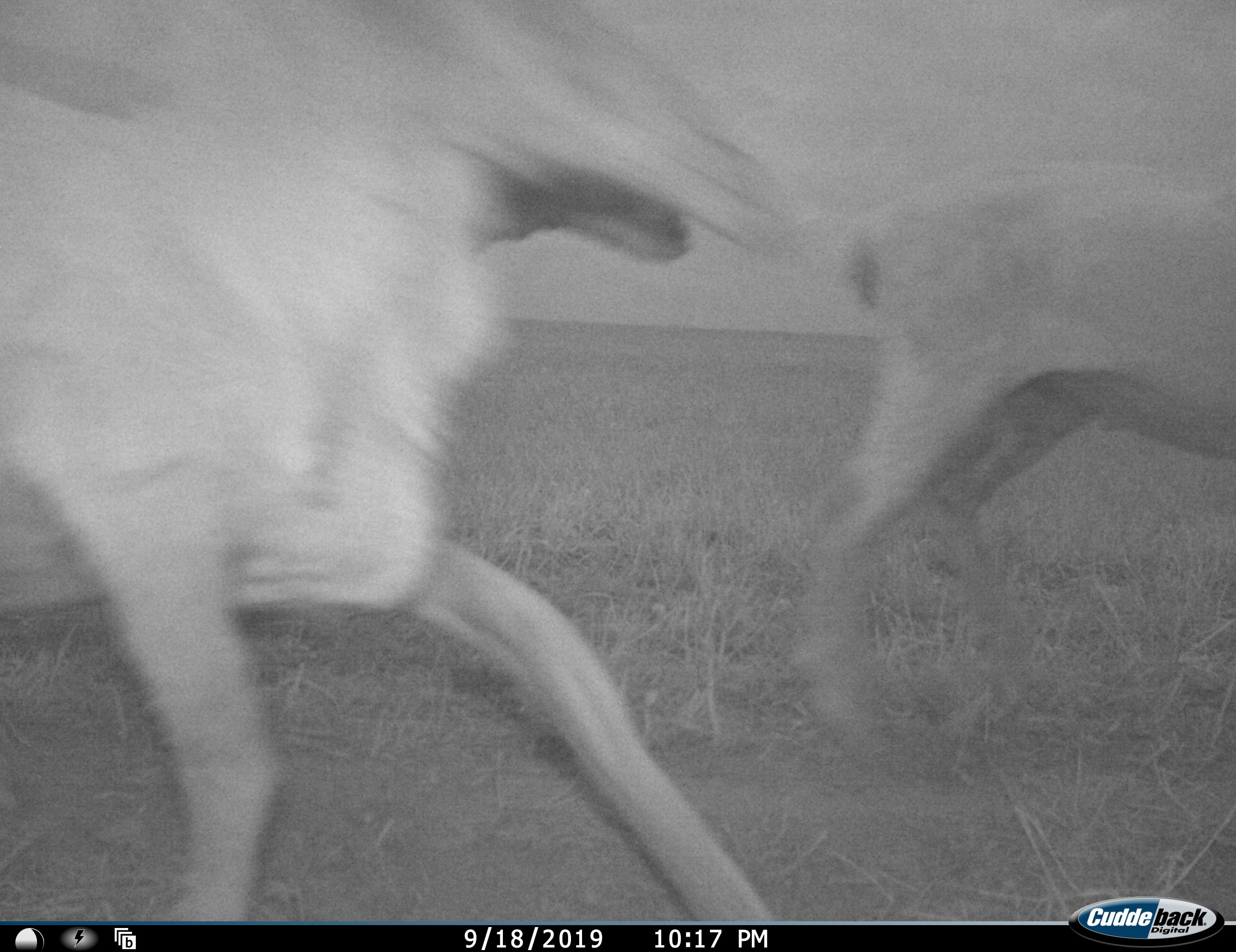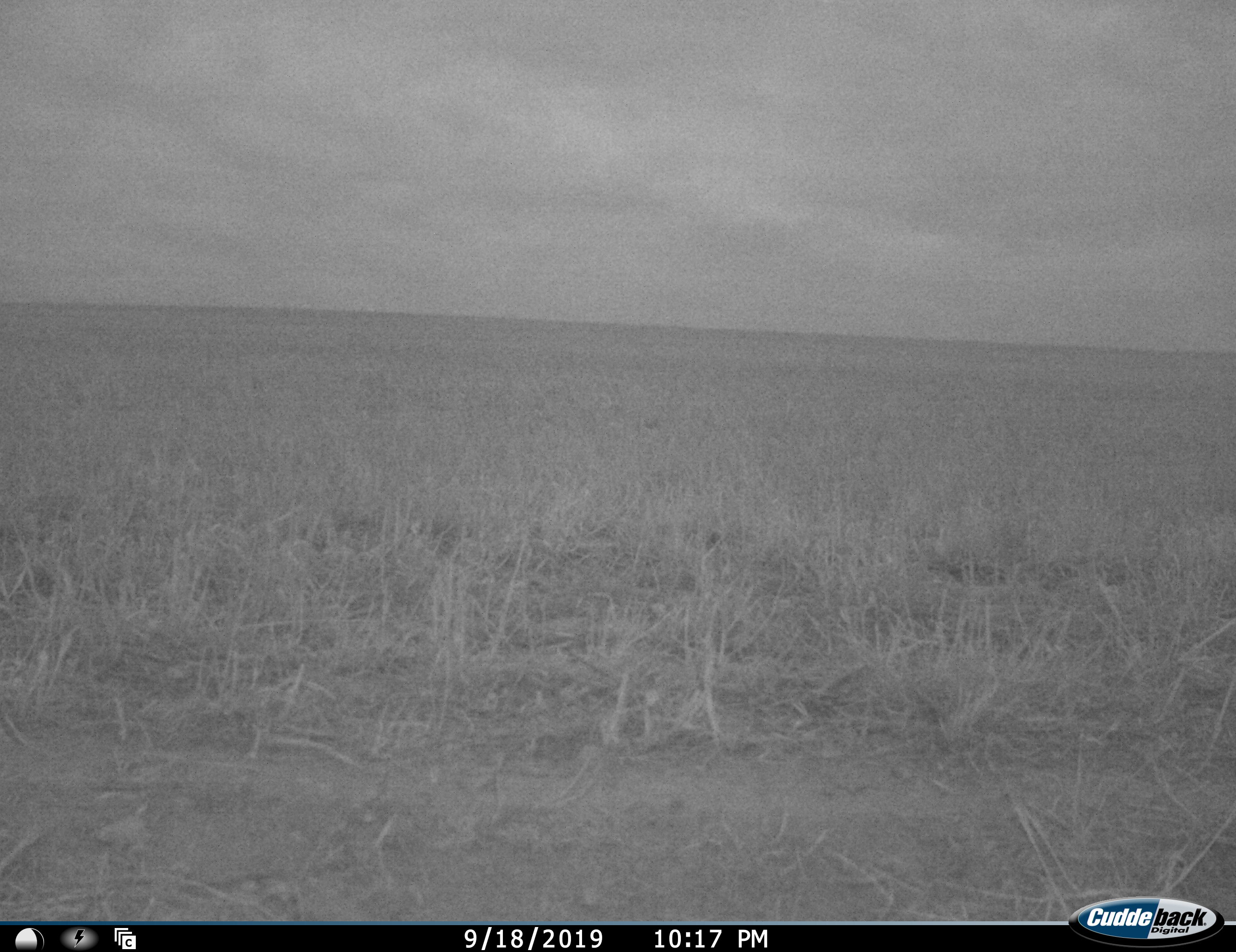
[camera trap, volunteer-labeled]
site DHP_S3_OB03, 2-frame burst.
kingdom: Animalia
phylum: Chordata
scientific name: Vertebrata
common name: domestic animal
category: domesticanimal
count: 5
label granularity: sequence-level